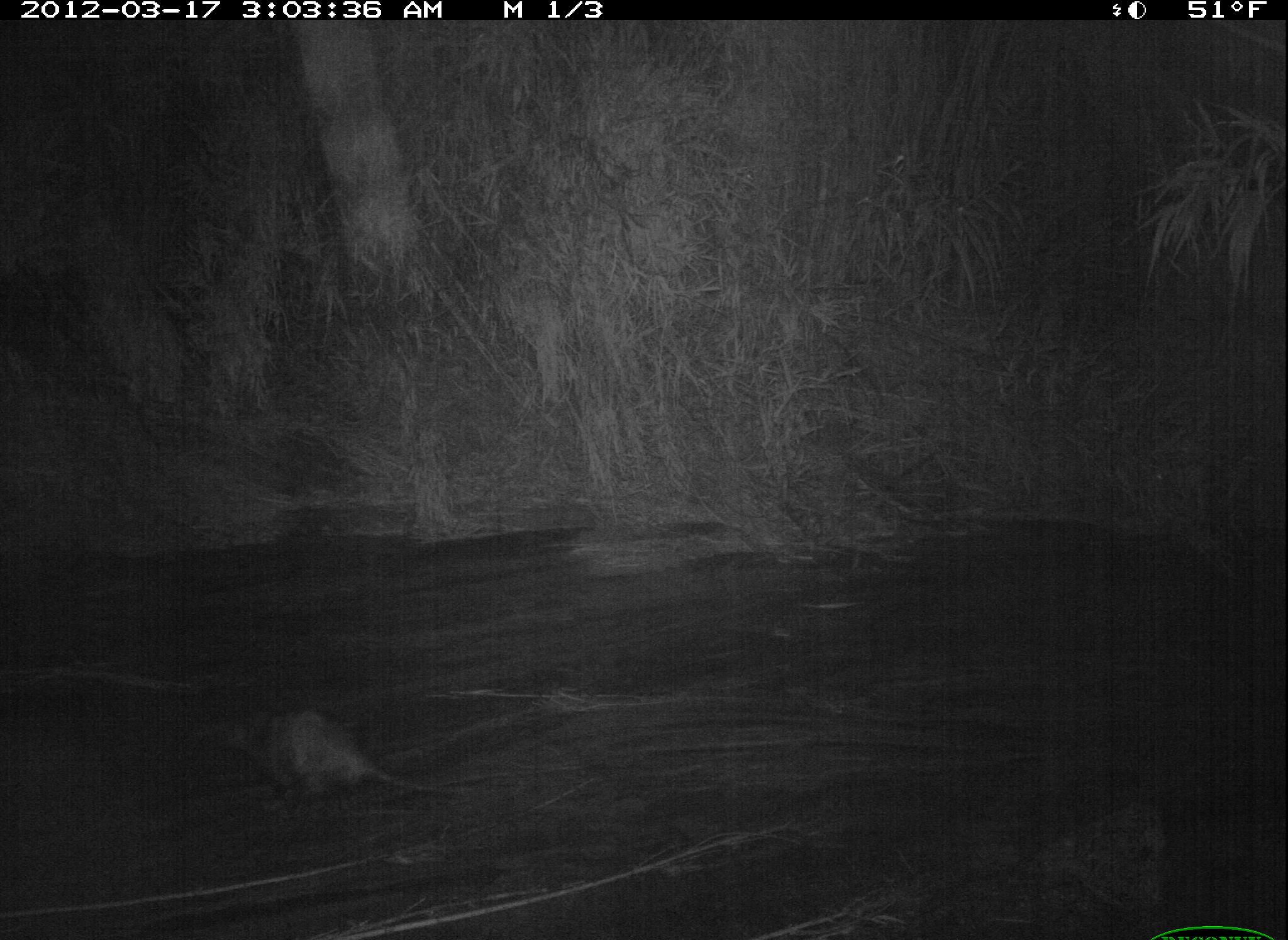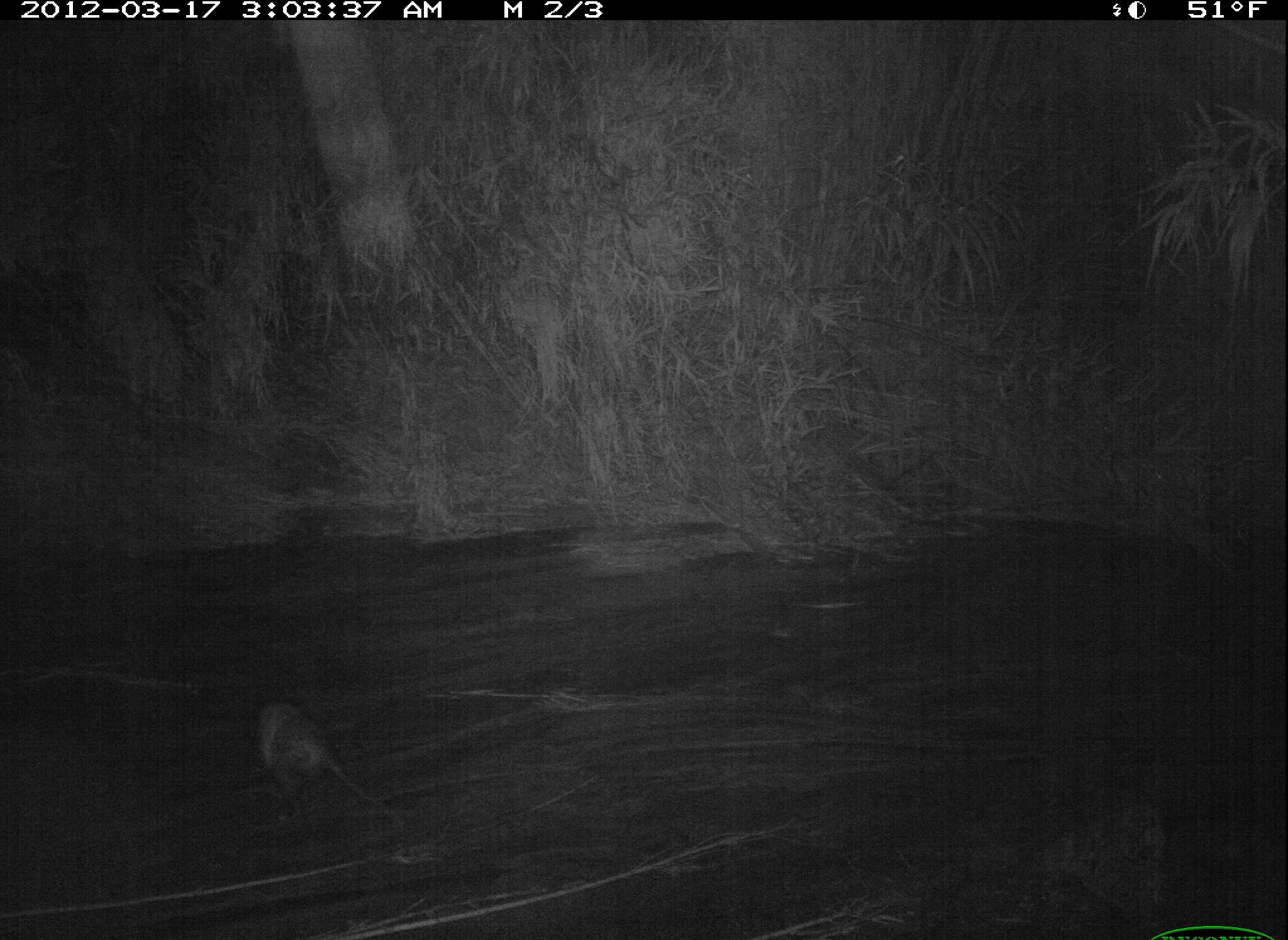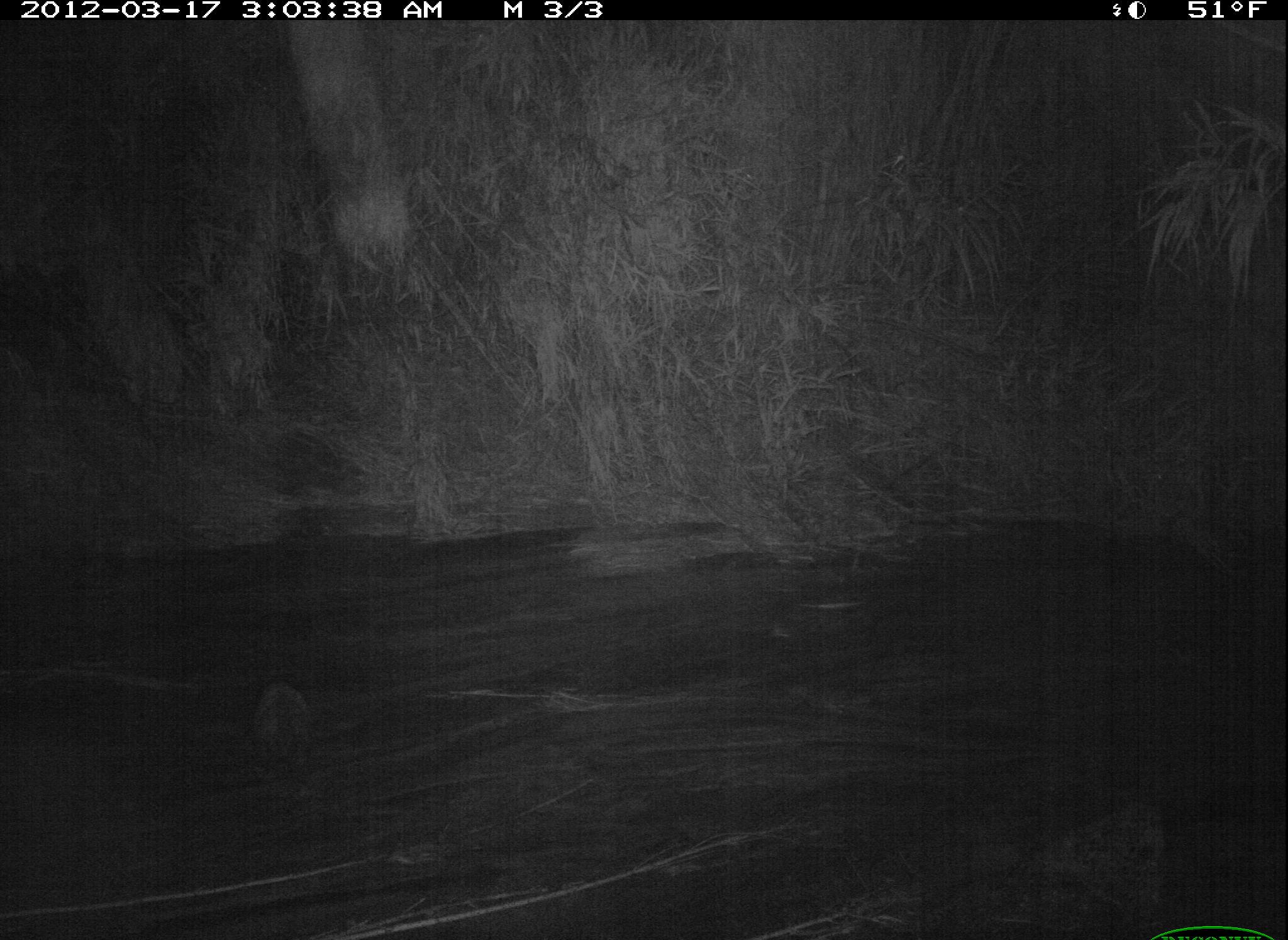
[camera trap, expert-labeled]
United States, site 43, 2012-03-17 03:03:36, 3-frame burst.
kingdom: Animalia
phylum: Chordata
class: Mammalia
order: Didelphimorphia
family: Didelphidae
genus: Didelphis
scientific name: Didelphis virginiana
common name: virginia opossum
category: opossum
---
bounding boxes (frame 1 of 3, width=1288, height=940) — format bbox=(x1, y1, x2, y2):
opossum: bbox=(214, 686, 501, 825)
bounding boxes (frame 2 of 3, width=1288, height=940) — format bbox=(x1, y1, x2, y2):
opossum: bbox=(221, 686, 414, 838)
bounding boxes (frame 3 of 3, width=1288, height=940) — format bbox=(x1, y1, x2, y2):
opossum: bbox=(169, 656, 407, 828)